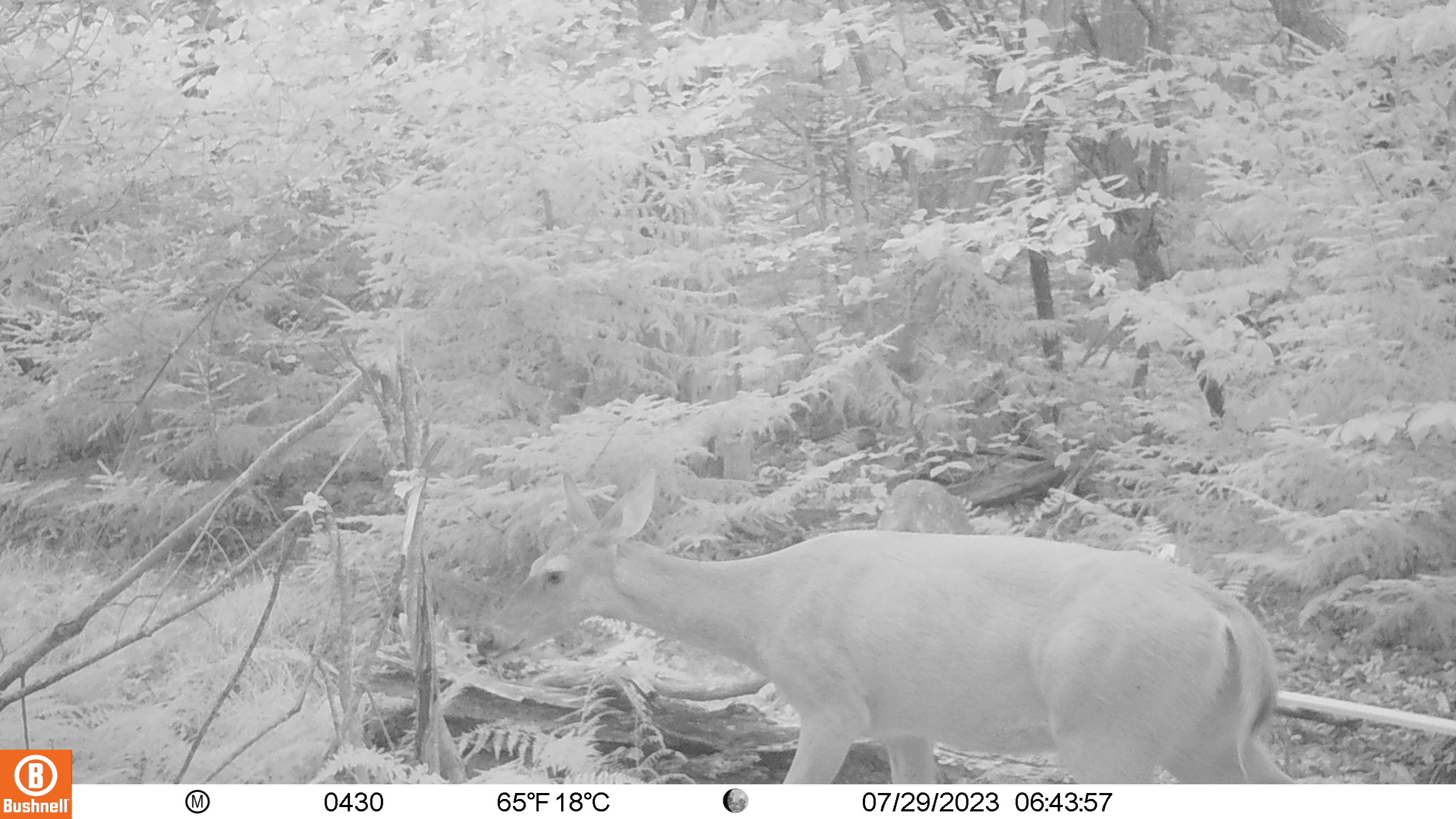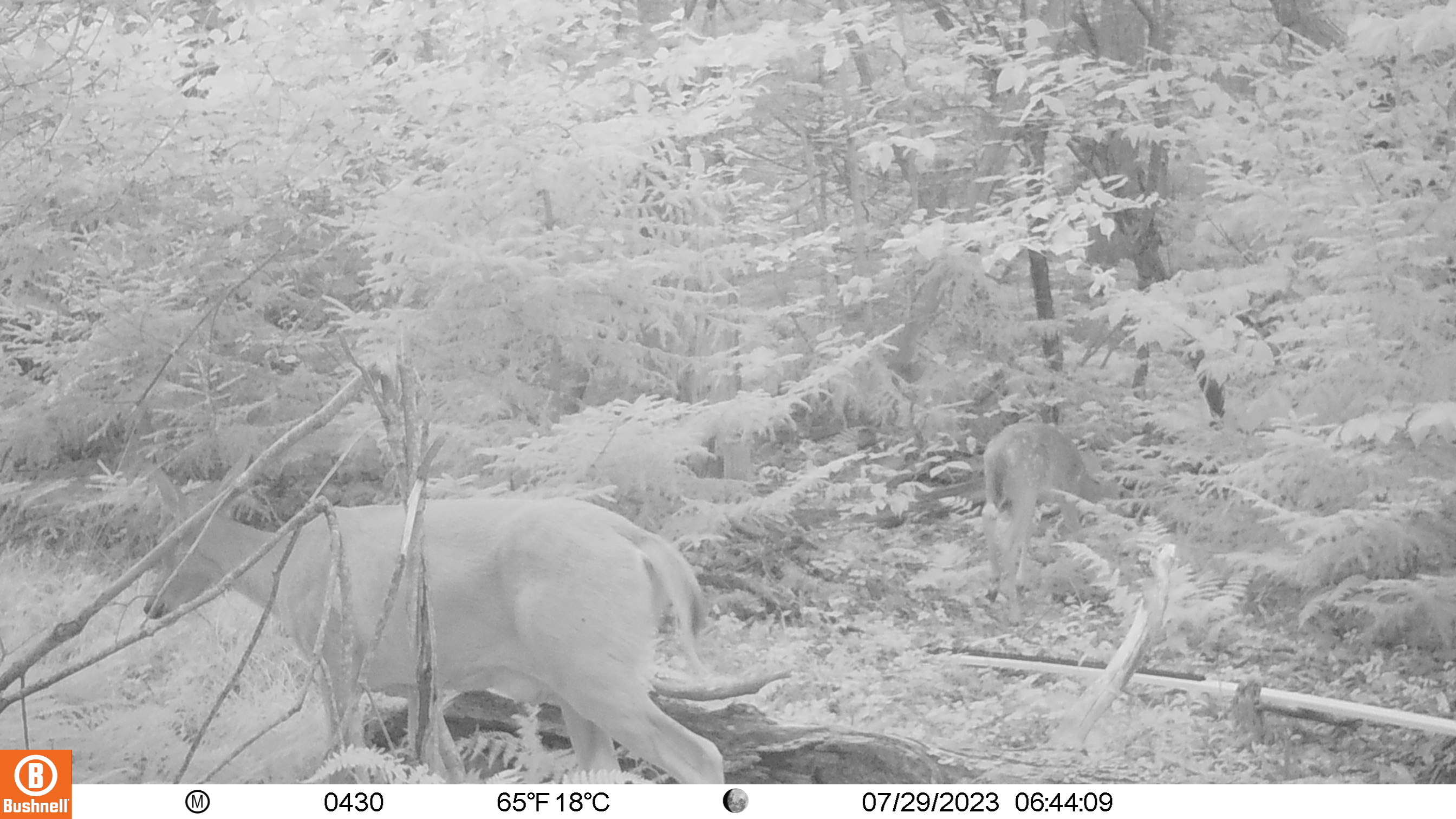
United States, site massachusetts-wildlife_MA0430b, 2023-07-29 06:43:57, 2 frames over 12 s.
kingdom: Animalia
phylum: Chordata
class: Mammalia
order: Artiodactyla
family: Cervidae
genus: Odocoileus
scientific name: Odocoileus virginianus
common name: white-tailed deer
White-tailed deer (Odocoileus virginianus).